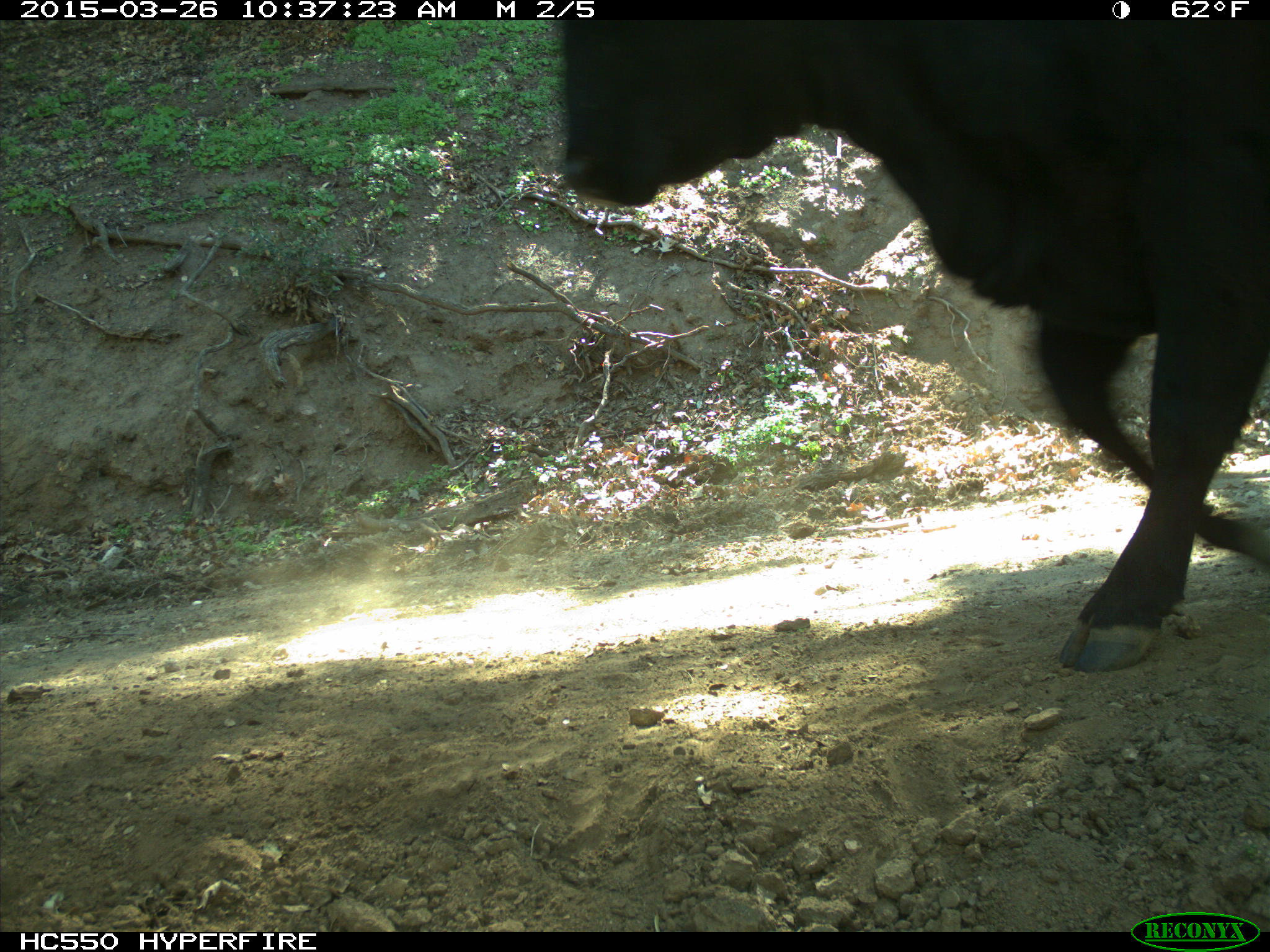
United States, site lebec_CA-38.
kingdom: Animalia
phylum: Chordata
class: Mammalia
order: Artiodactyla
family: Bovidae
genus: Bos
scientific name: Bos taurus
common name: domestic cow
Bos taurus (domestic cow).